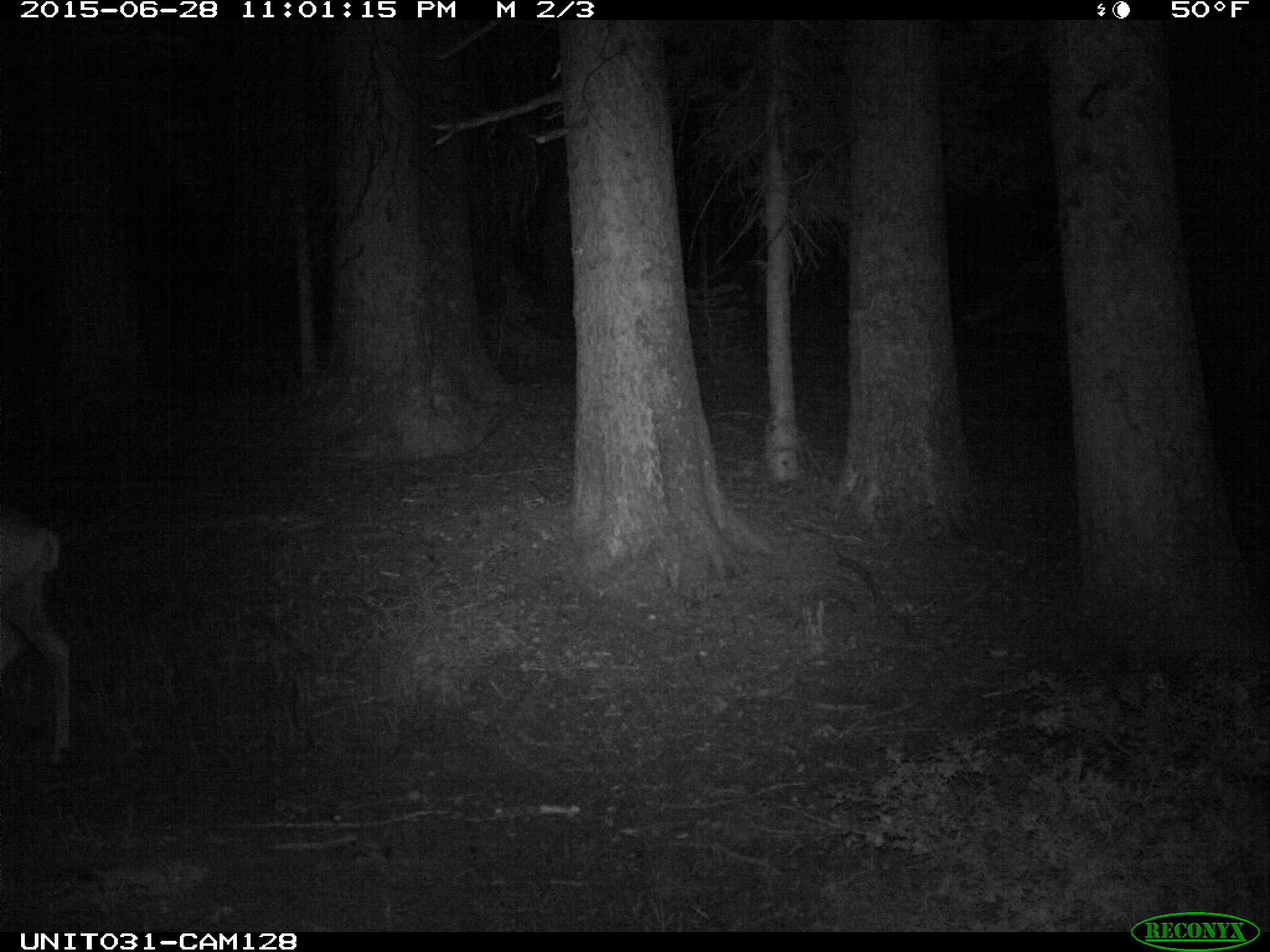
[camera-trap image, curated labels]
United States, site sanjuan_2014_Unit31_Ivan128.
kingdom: Animalia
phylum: Chordata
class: Mammalia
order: Artiodactyla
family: Cervidae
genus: Odocoileus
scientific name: Odocoileus hemionus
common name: mule deer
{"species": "Odocoileus hemionus (mule deer)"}